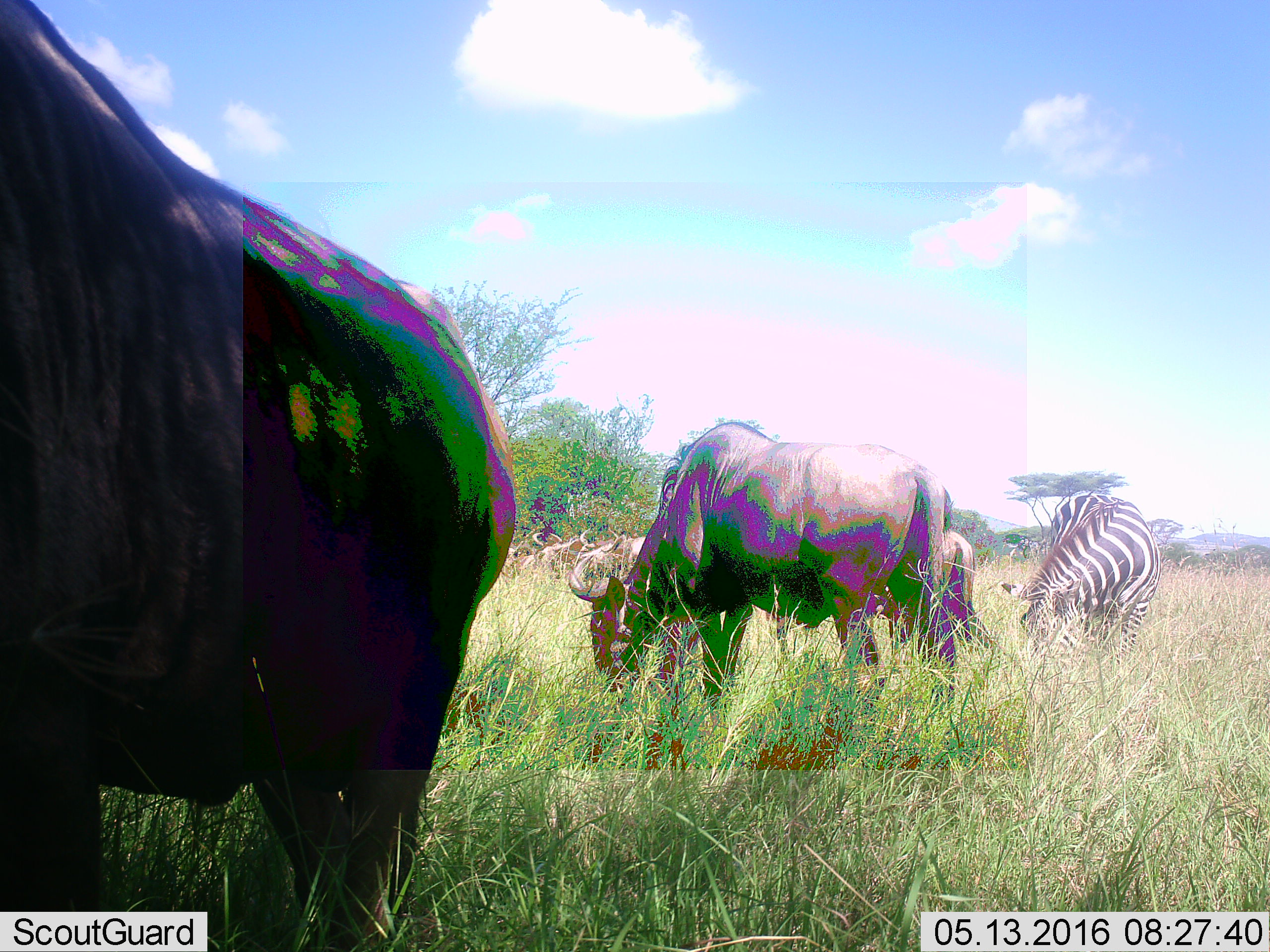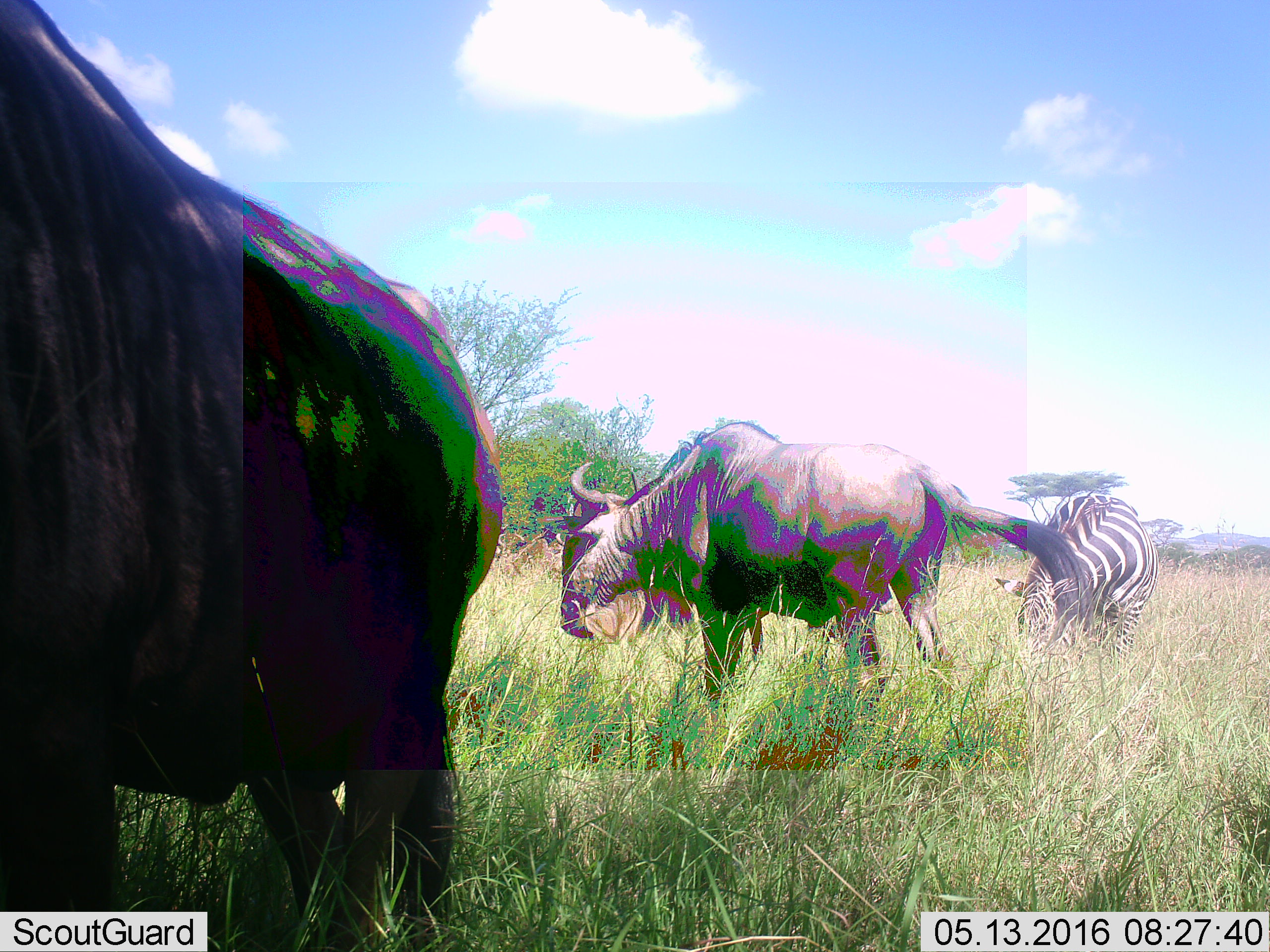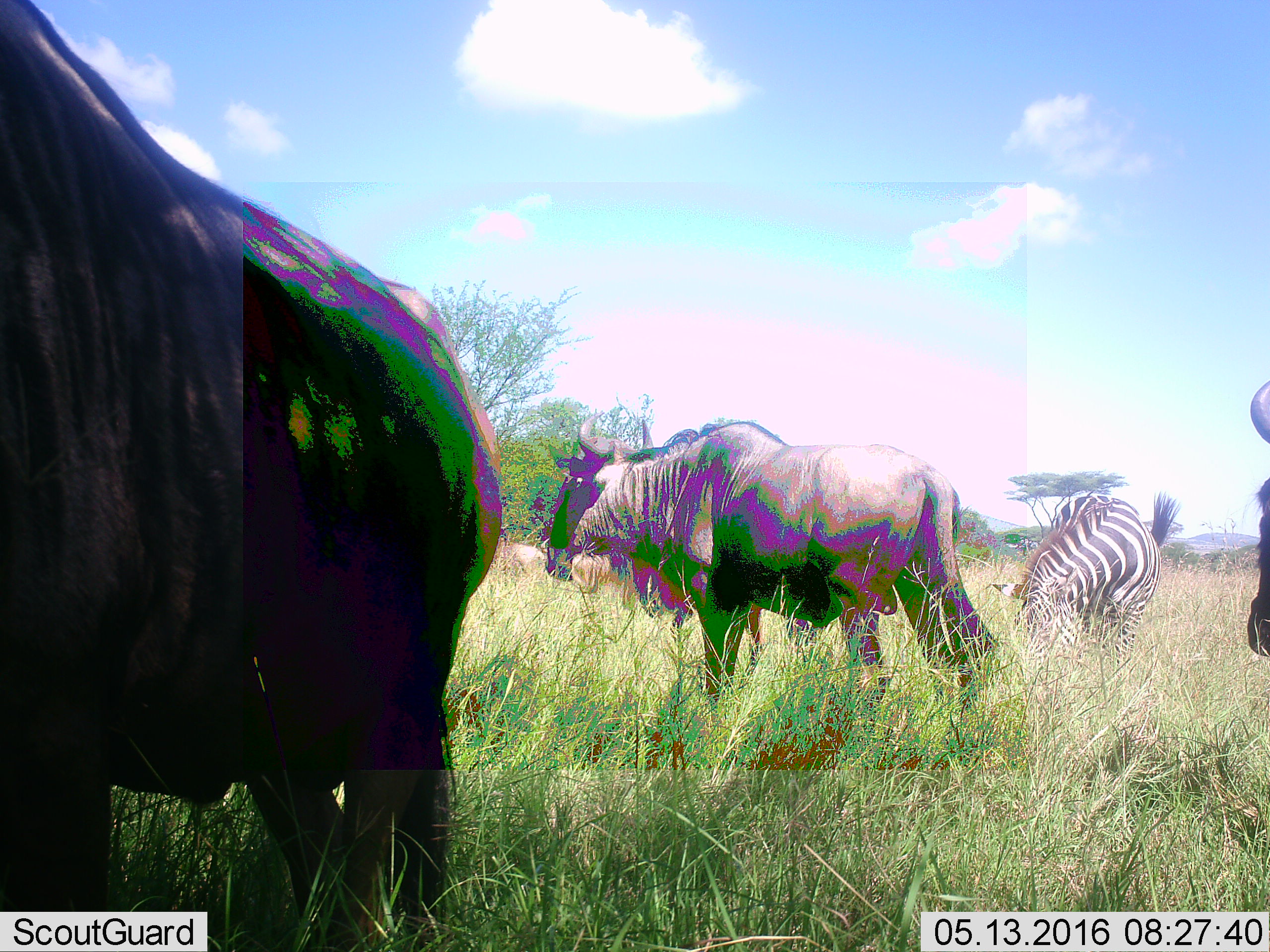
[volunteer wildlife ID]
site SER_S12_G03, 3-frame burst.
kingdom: Animalia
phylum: Chordata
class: Mammalia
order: Artiodactyla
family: Bovidae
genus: Connochaetes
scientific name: Connochaetes taurinus taurinus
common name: blue wildebeest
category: wildebeestblue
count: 5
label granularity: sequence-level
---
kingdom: Animalia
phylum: Chordata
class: Mammalia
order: Perissodactyla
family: Equidae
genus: Equus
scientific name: Equus quagga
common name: plains zebra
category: zebraplains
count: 1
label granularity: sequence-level